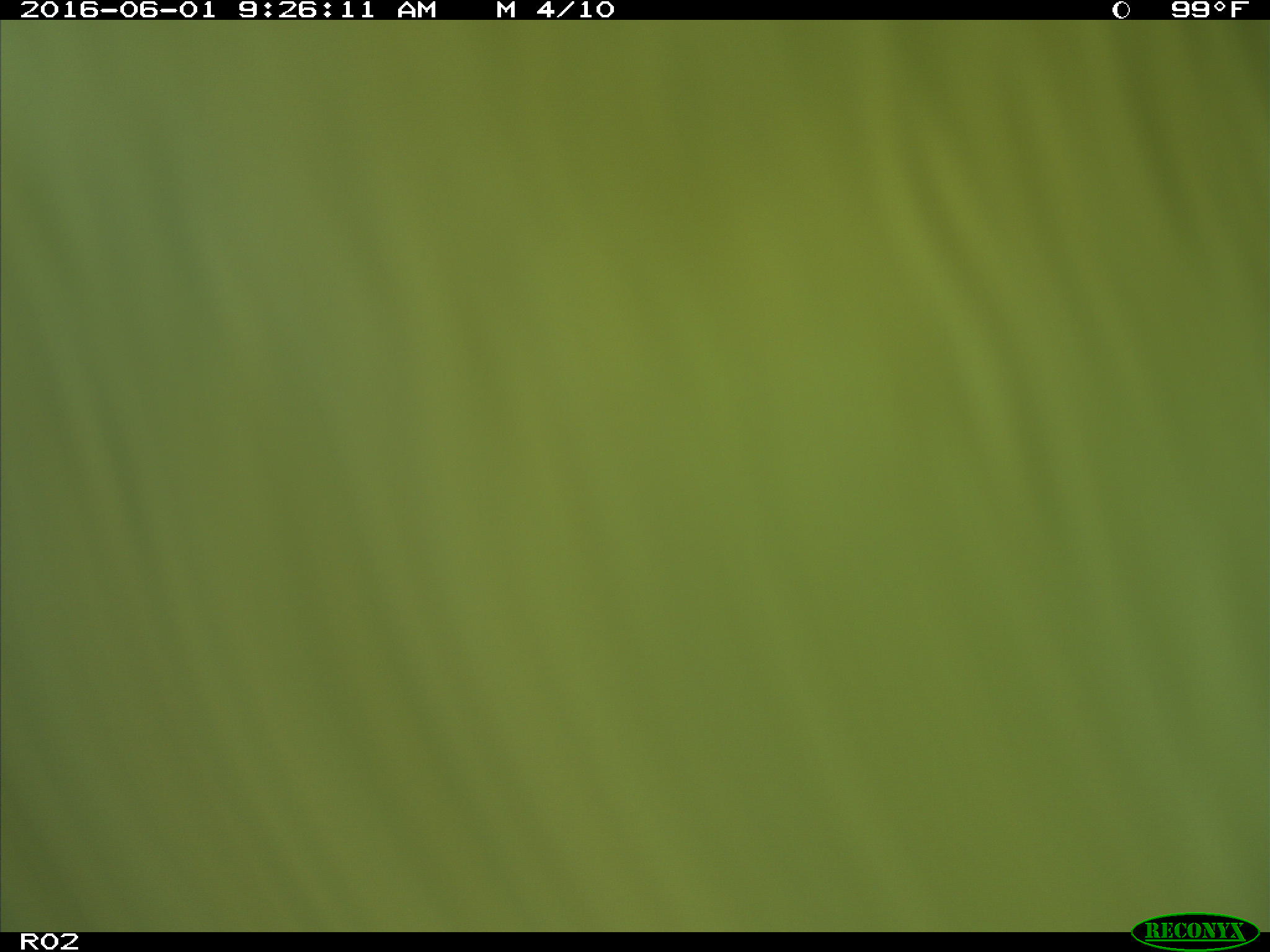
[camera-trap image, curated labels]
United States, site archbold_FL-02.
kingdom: Animalia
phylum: Chordata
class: Mammalia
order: Artiodactyla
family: Bovidae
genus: Bos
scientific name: Bos taurus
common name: domestic cow